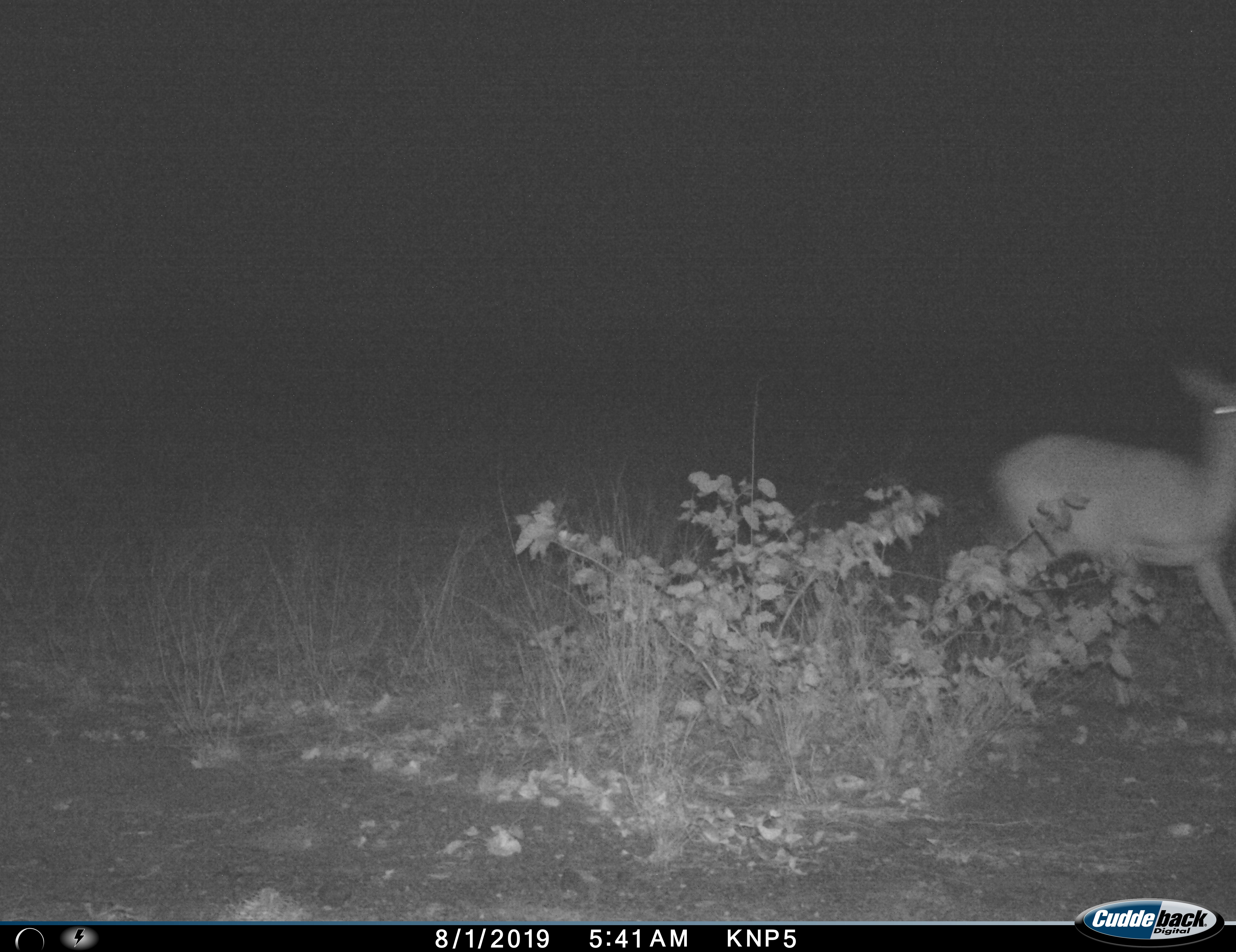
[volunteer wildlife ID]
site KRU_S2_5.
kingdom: Animalia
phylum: Chordata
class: Mammalia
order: Artiodactyla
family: Bovidae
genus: Aepyceros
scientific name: Aepyceros melampus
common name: impala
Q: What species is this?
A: Impala (Aepyceros melampus).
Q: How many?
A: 1.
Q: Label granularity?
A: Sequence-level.